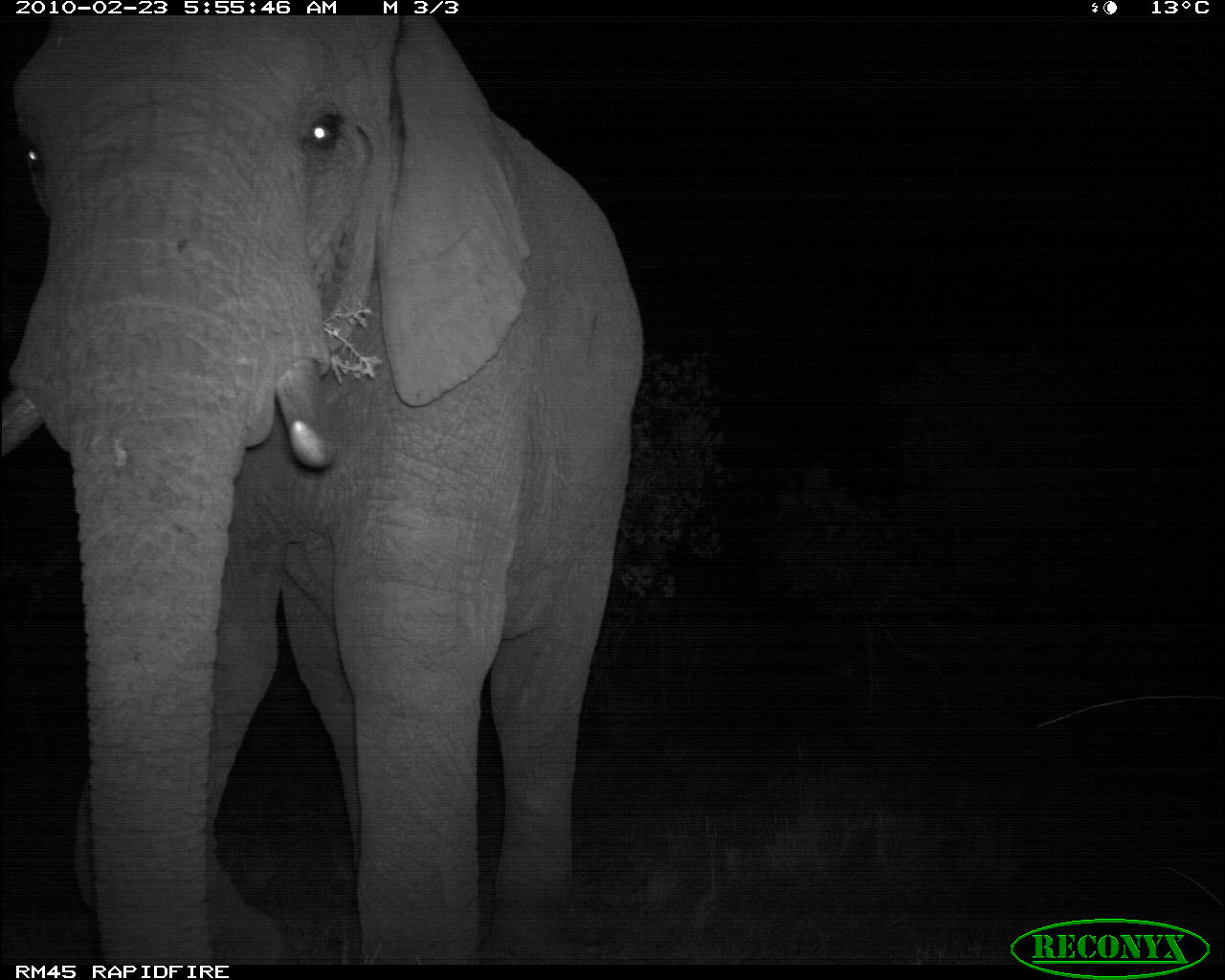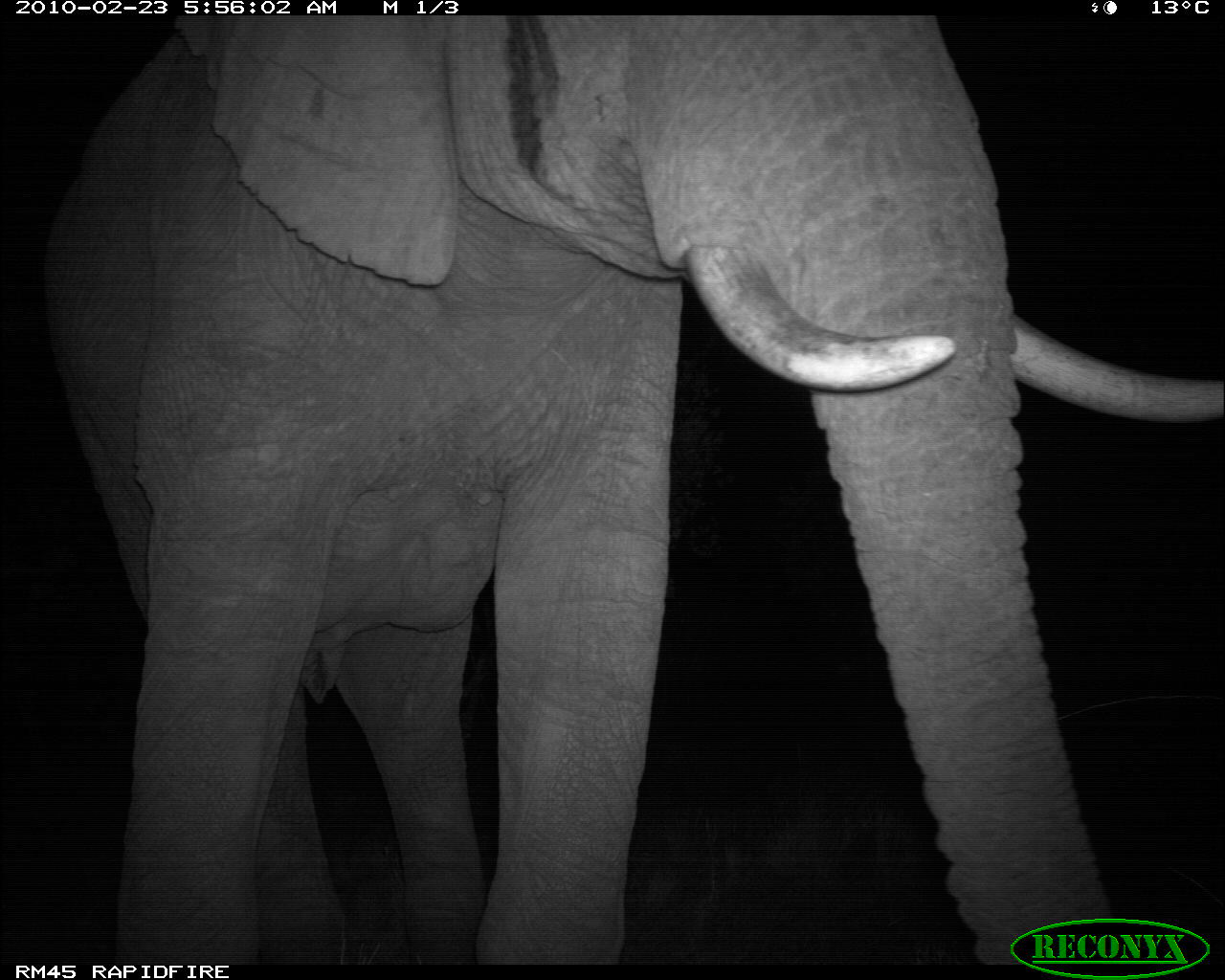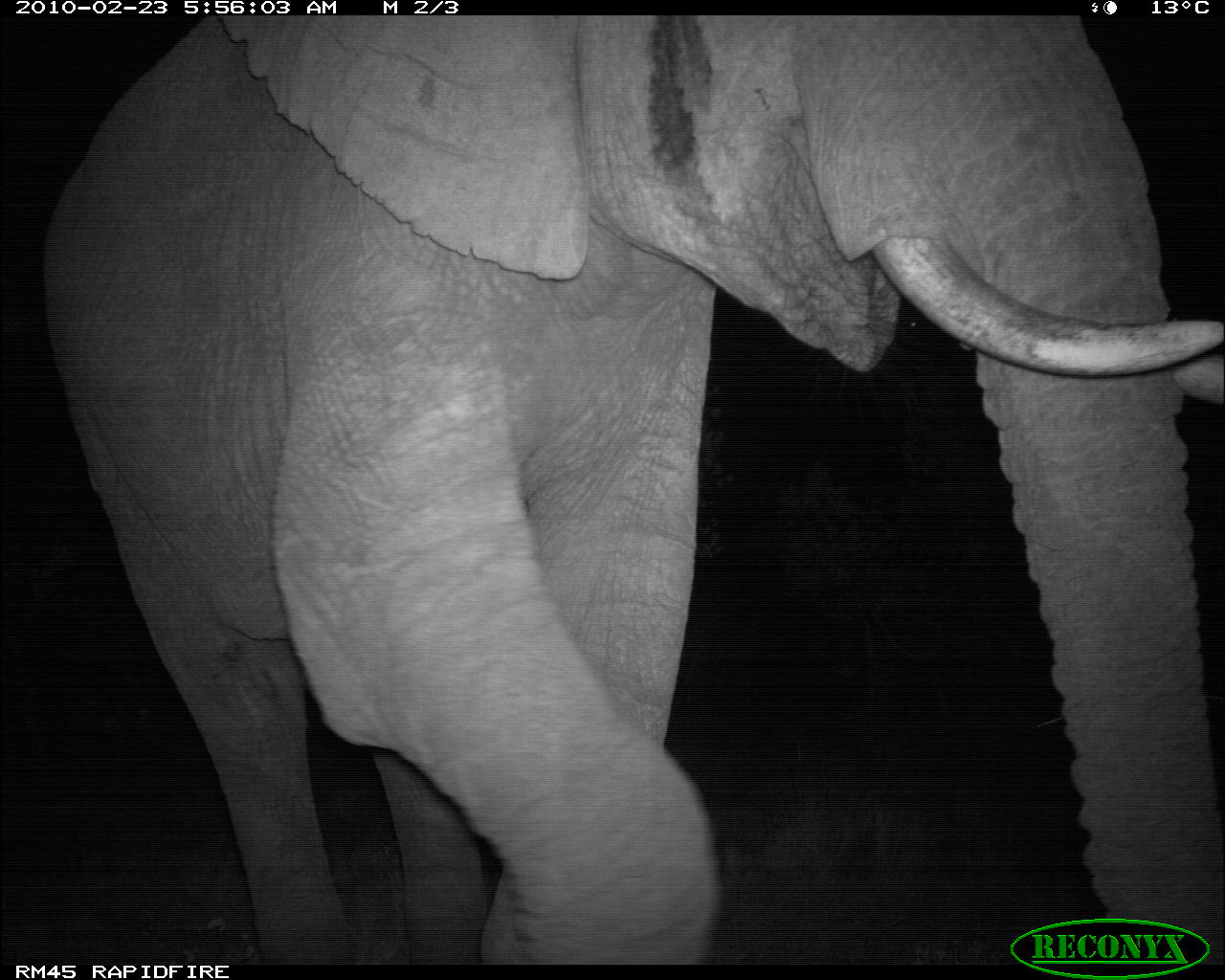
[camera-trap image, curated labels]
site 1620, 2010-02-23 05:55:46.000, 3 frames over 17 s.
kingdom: Animalia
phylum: Chordata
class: Mammalia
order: Proboscidea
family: Elephantidae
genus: Loxodonta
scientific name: Loxodonta africana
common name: african bush elephant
Loxodonta africana (african bush elephant), count 1.